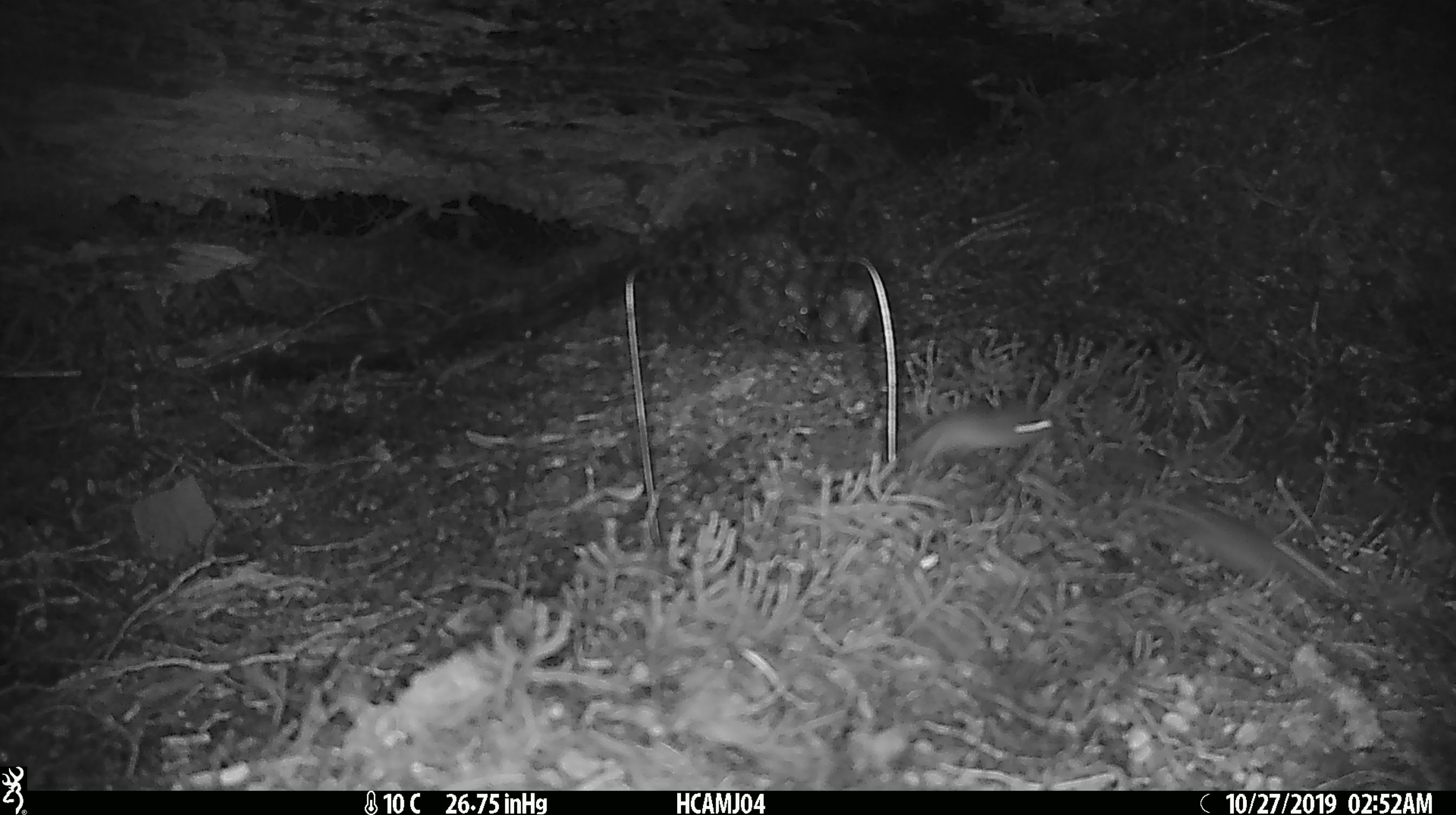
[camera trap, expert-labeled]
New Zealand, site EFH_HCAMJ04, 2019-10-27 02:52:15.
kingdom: Animalia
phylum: Chordata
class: Mammalia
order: Rodentia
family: Muridae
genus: Mus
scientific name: Mus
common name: mouse